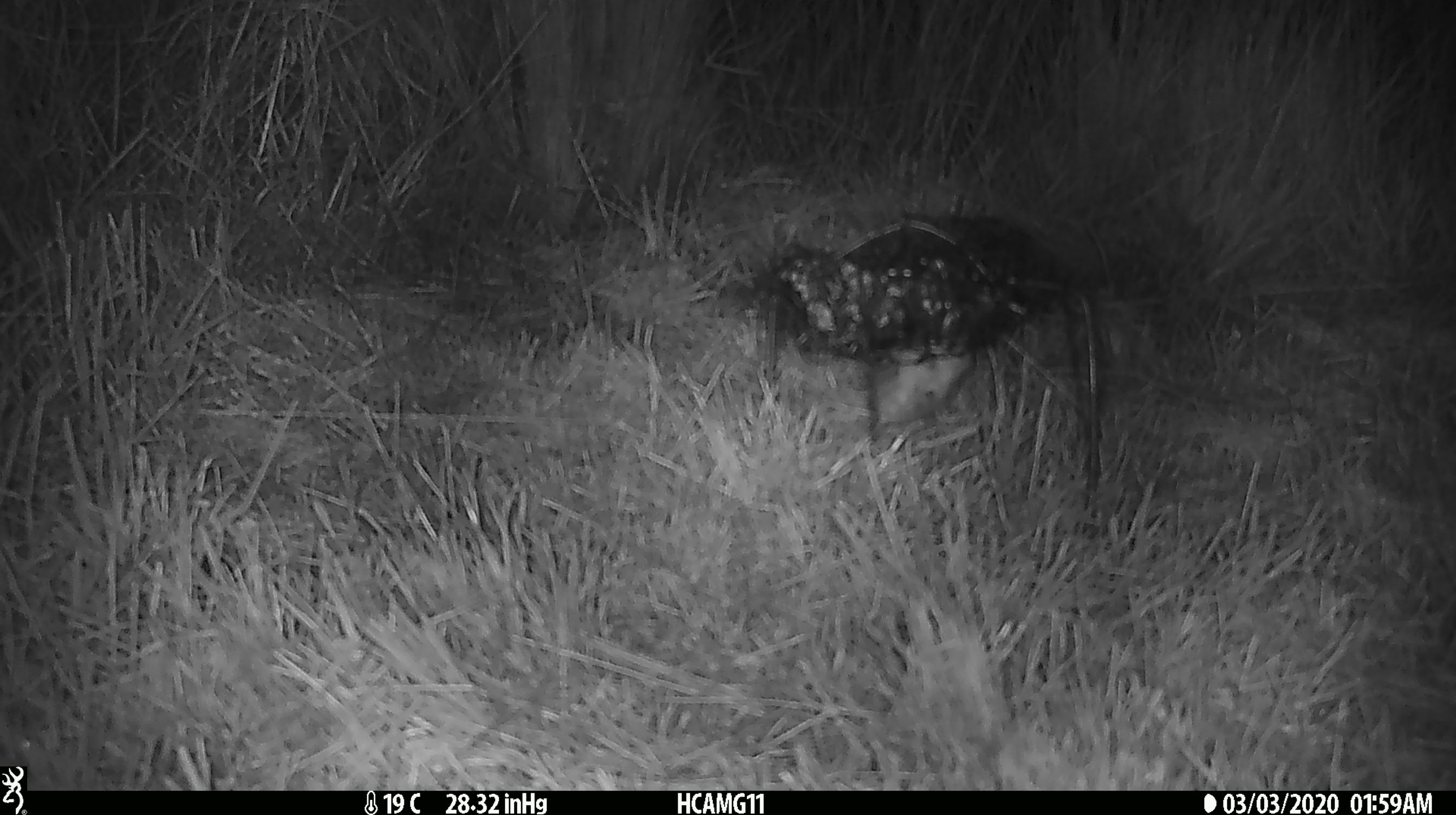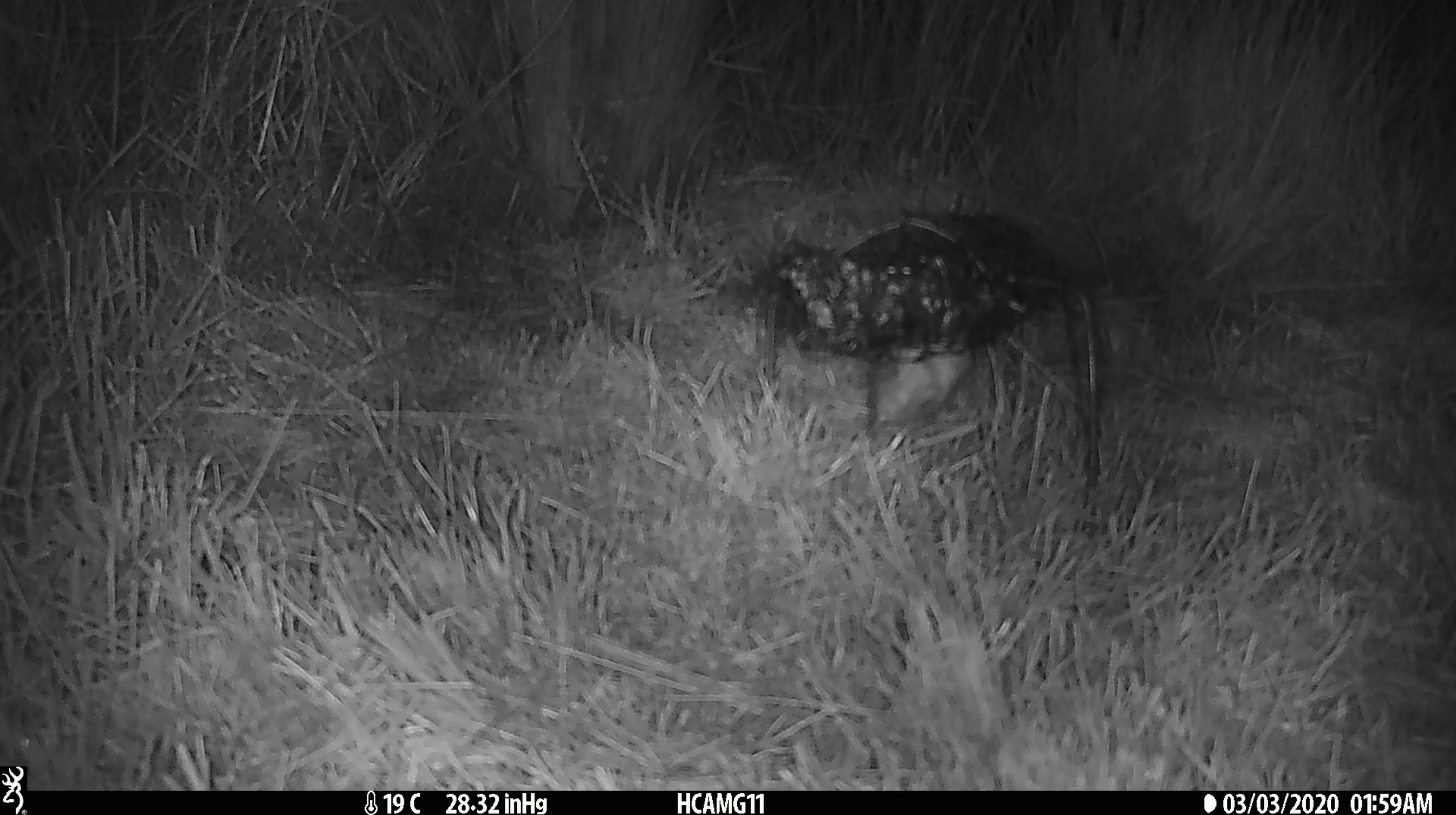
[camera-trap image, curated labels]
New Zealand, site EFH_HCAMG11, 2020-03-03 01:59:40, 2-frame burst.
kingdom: Animalia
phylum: Chordata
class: Mammalia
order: Rodentia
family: Muridae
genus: Mus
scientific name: Mus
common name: mouse